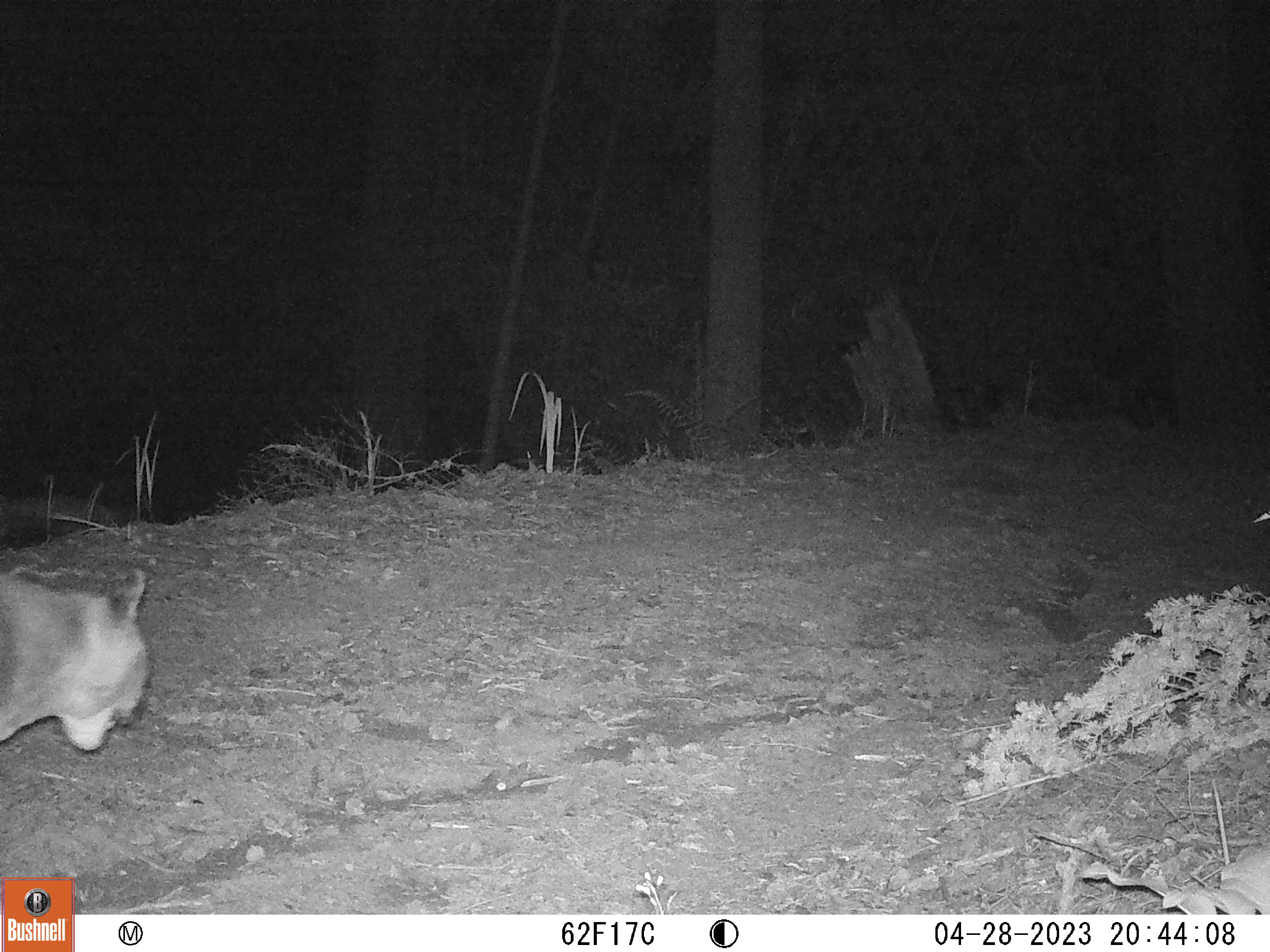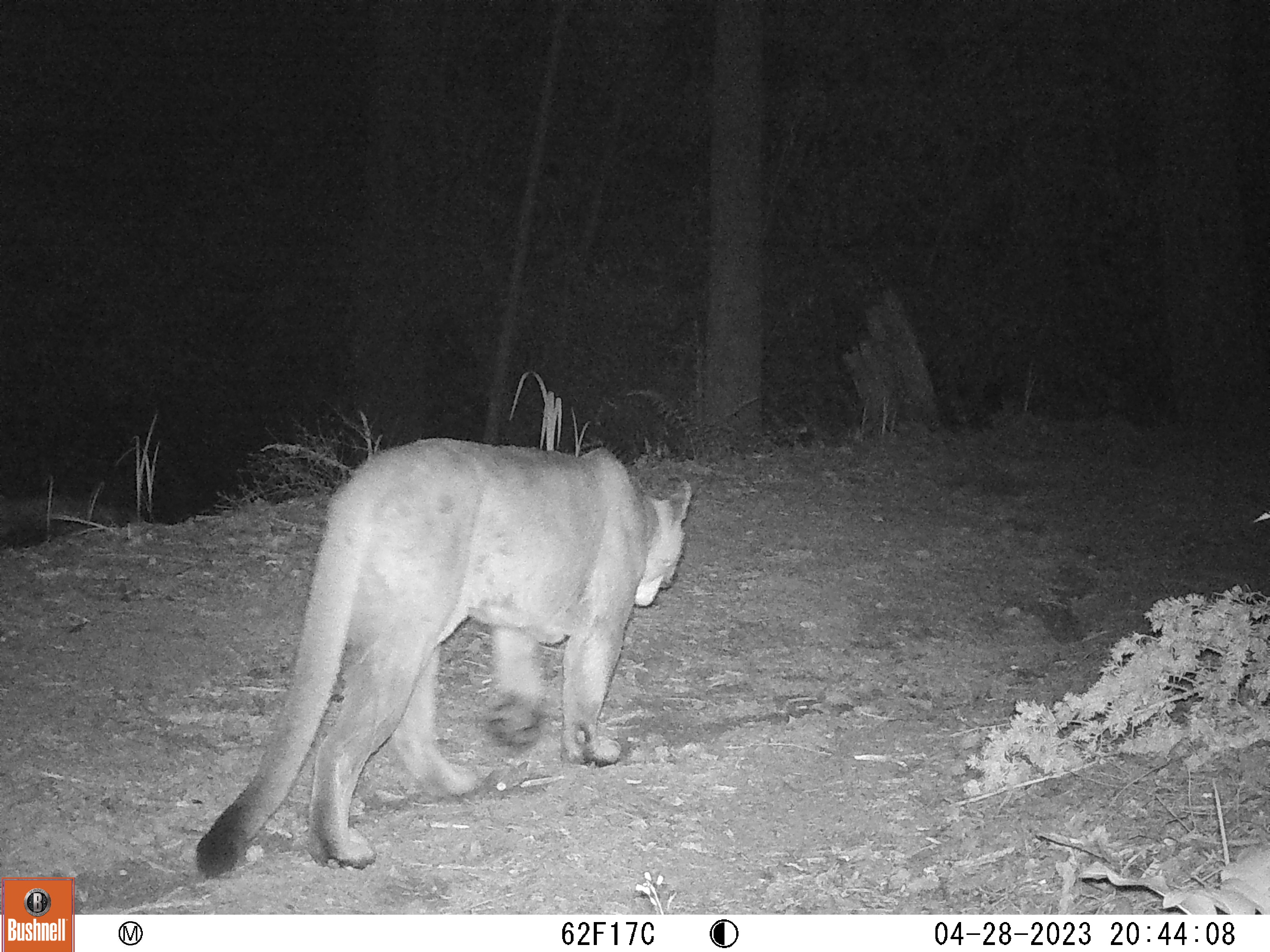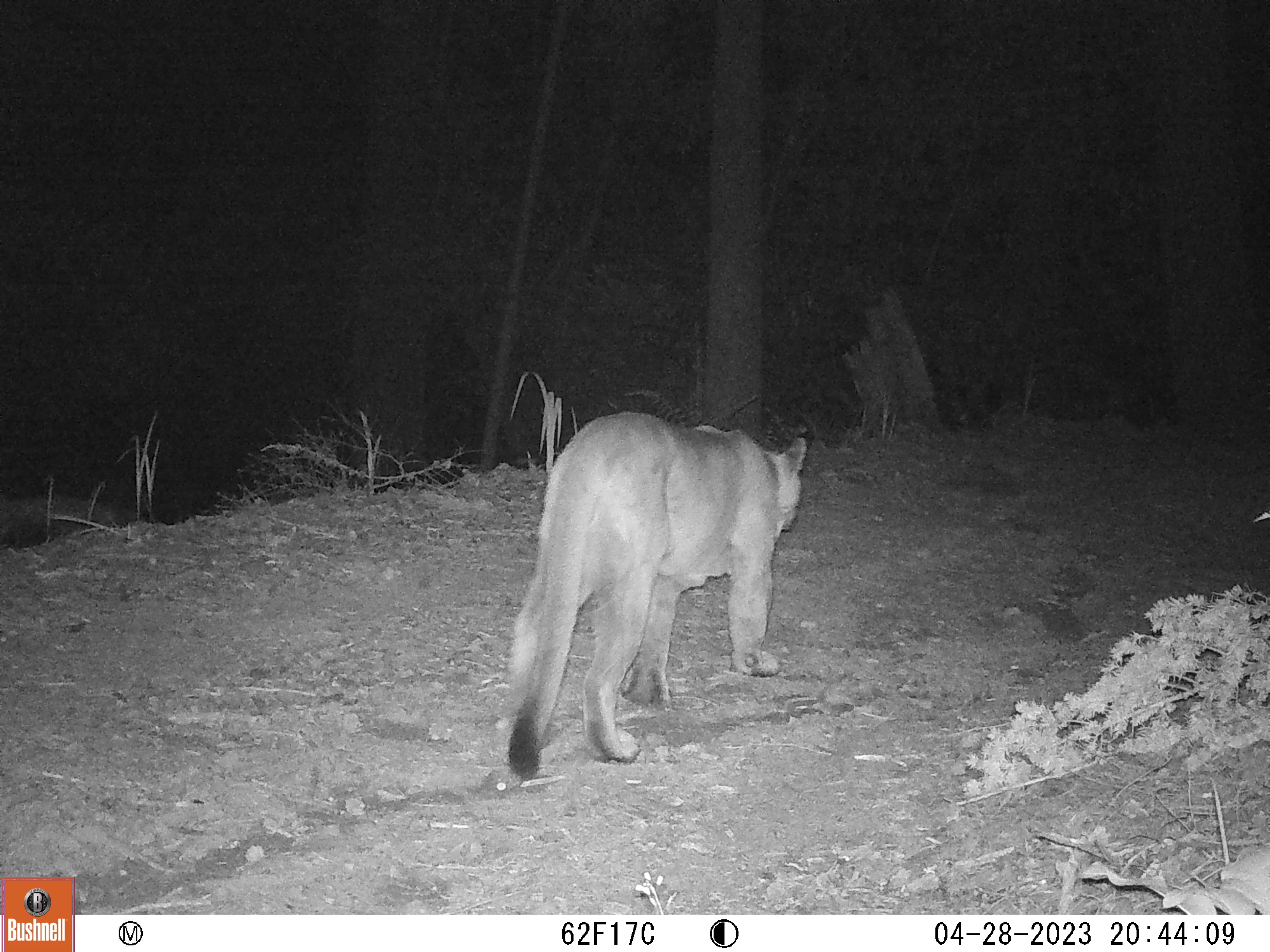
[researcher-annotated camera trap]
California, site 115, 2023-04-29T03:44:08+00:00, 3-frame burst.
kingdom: Animalia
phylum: Chordata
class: Mammalia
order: Carnivora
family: Felidae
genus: Puma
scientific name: Puma concolor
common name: puma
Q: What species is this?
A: Puma (Puma concolor).